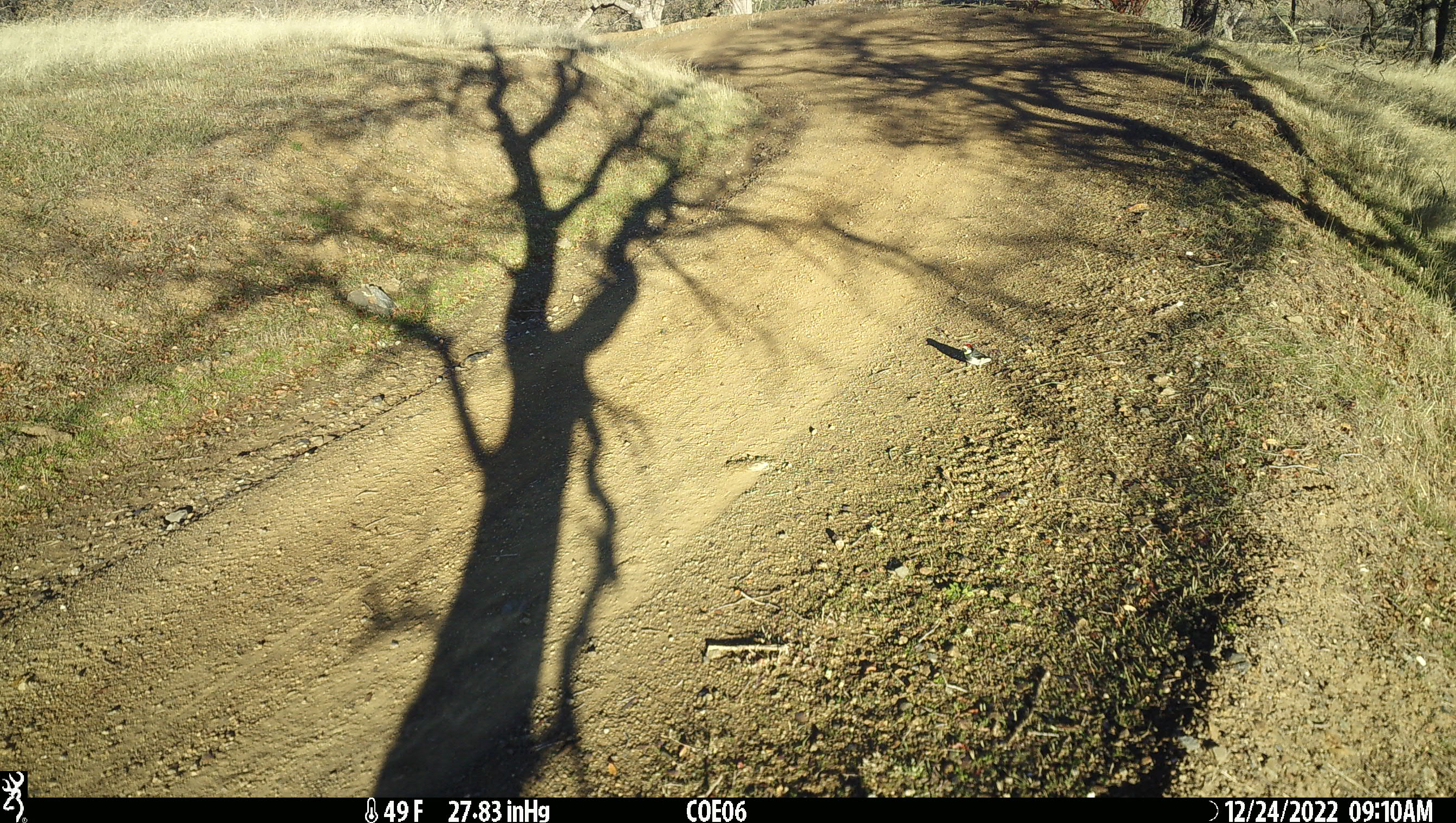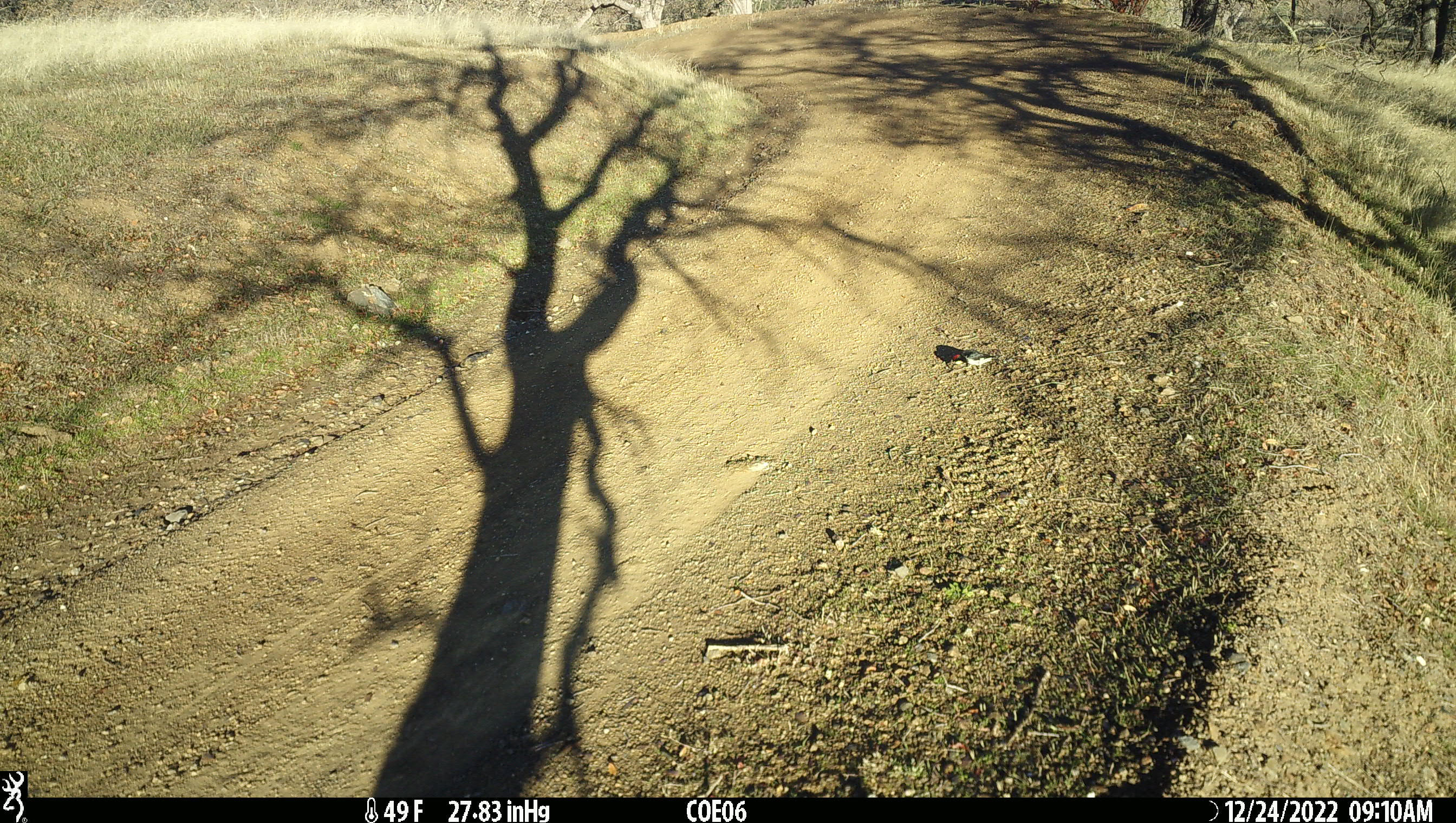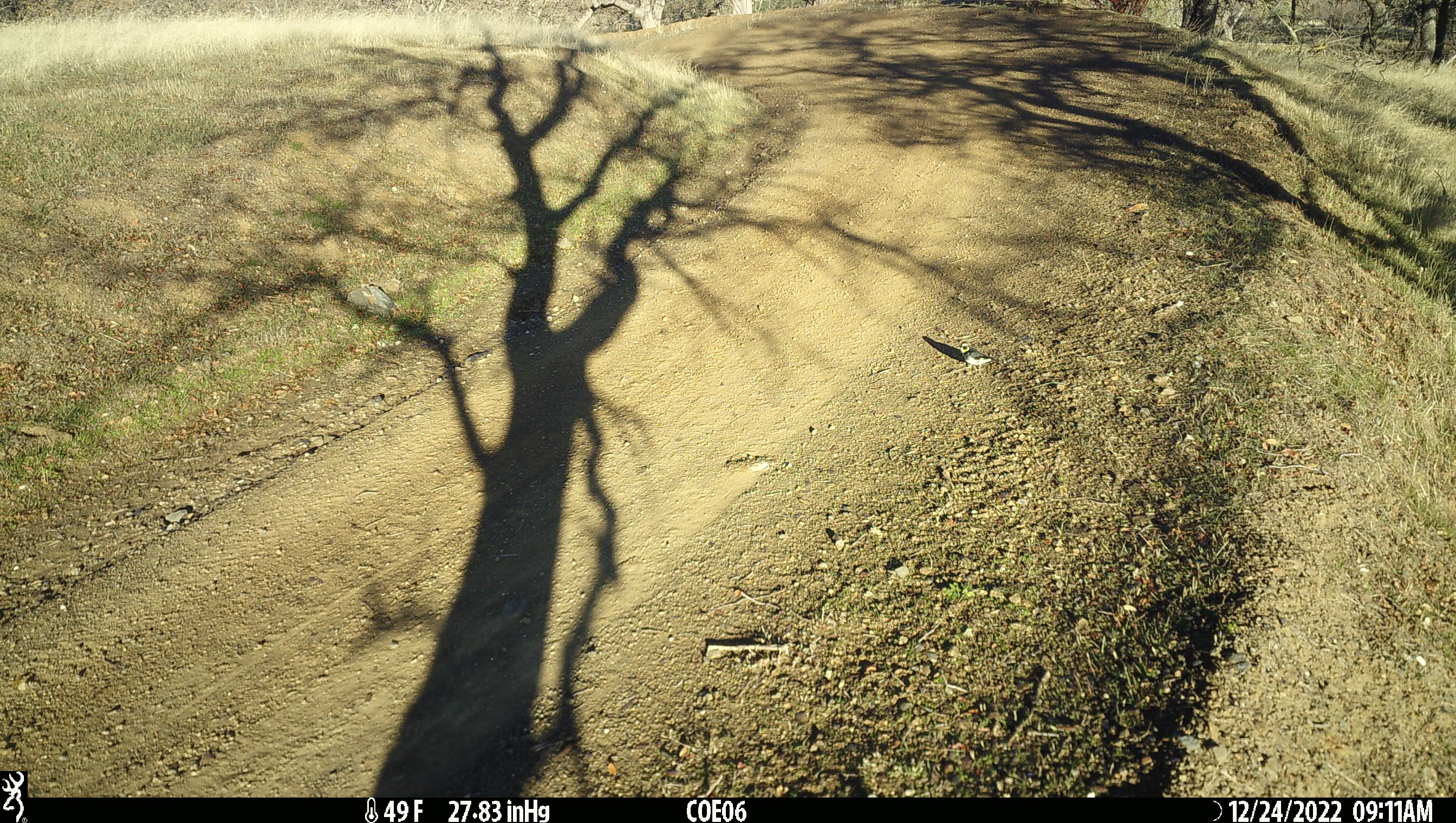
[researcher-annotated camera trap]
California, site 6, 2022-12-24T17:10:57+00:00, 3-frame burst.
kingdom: Animalia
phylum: Chordata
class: Aves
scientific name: Aves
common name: bird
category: unknown bird